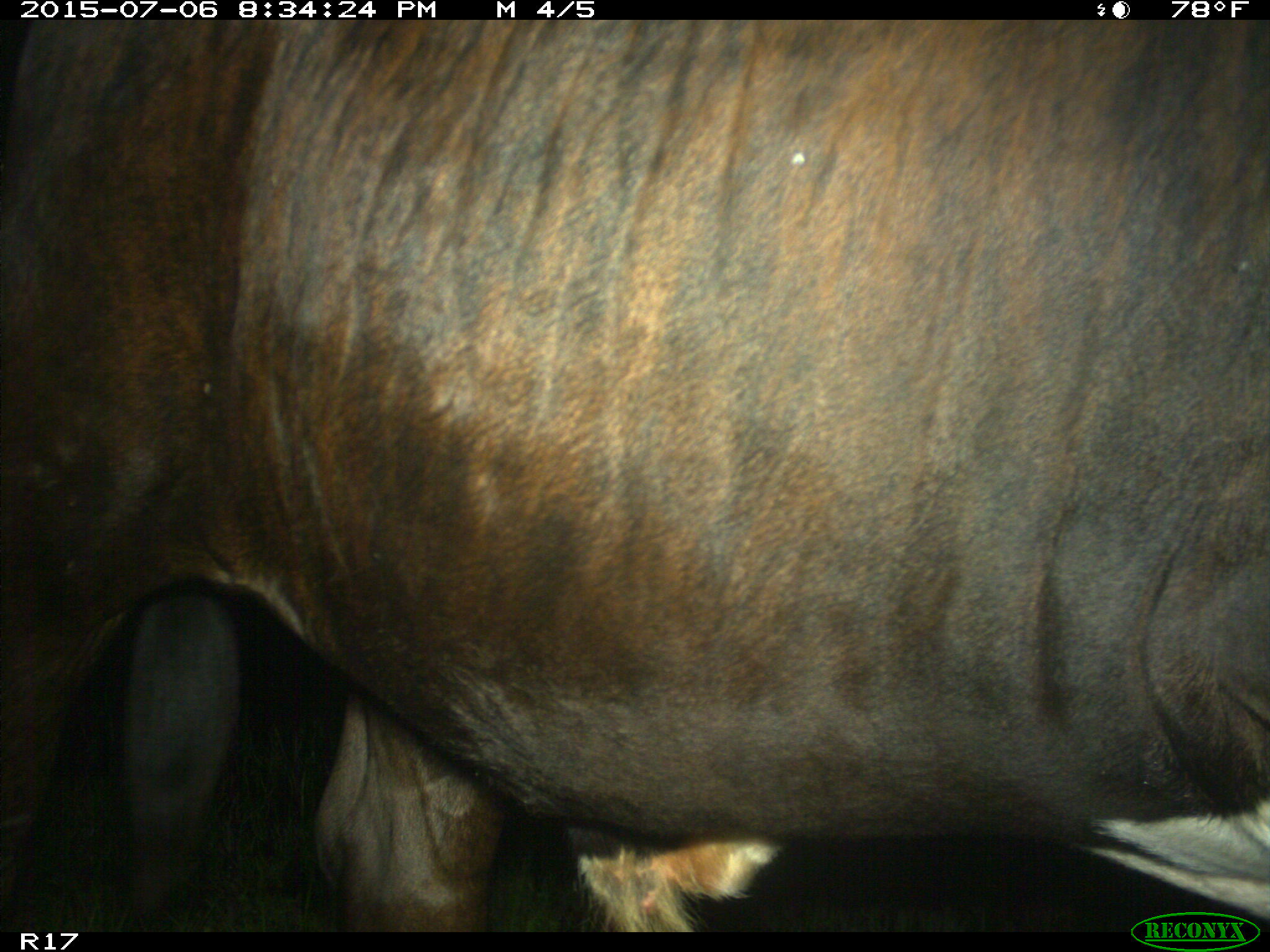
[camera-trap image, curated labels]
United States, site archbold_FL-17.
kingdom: Animalia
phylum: Chordata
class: Mammalia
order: Artiodactyla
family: Bovidae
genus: Bos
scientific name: Bos taurus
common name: domestic cow